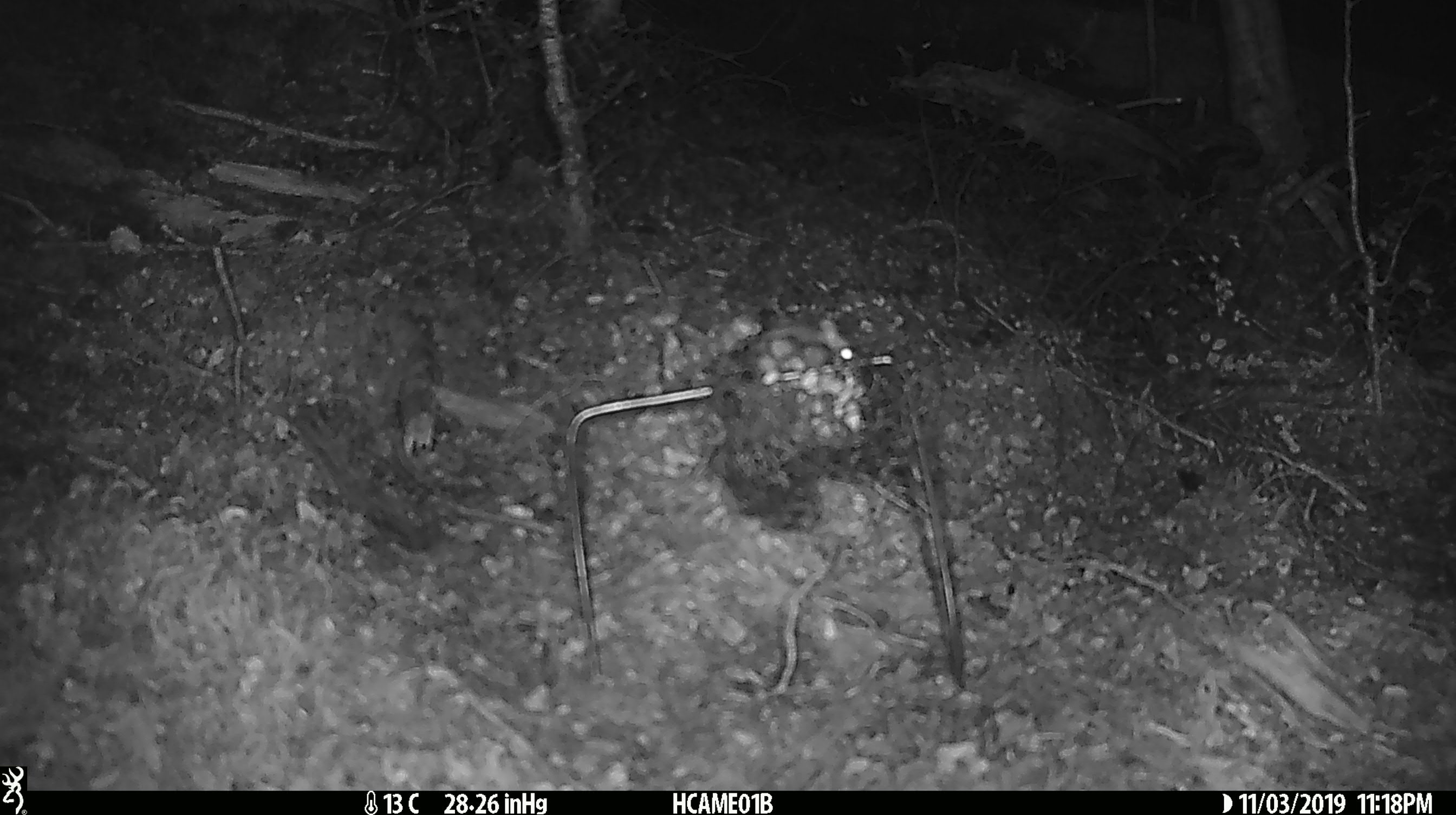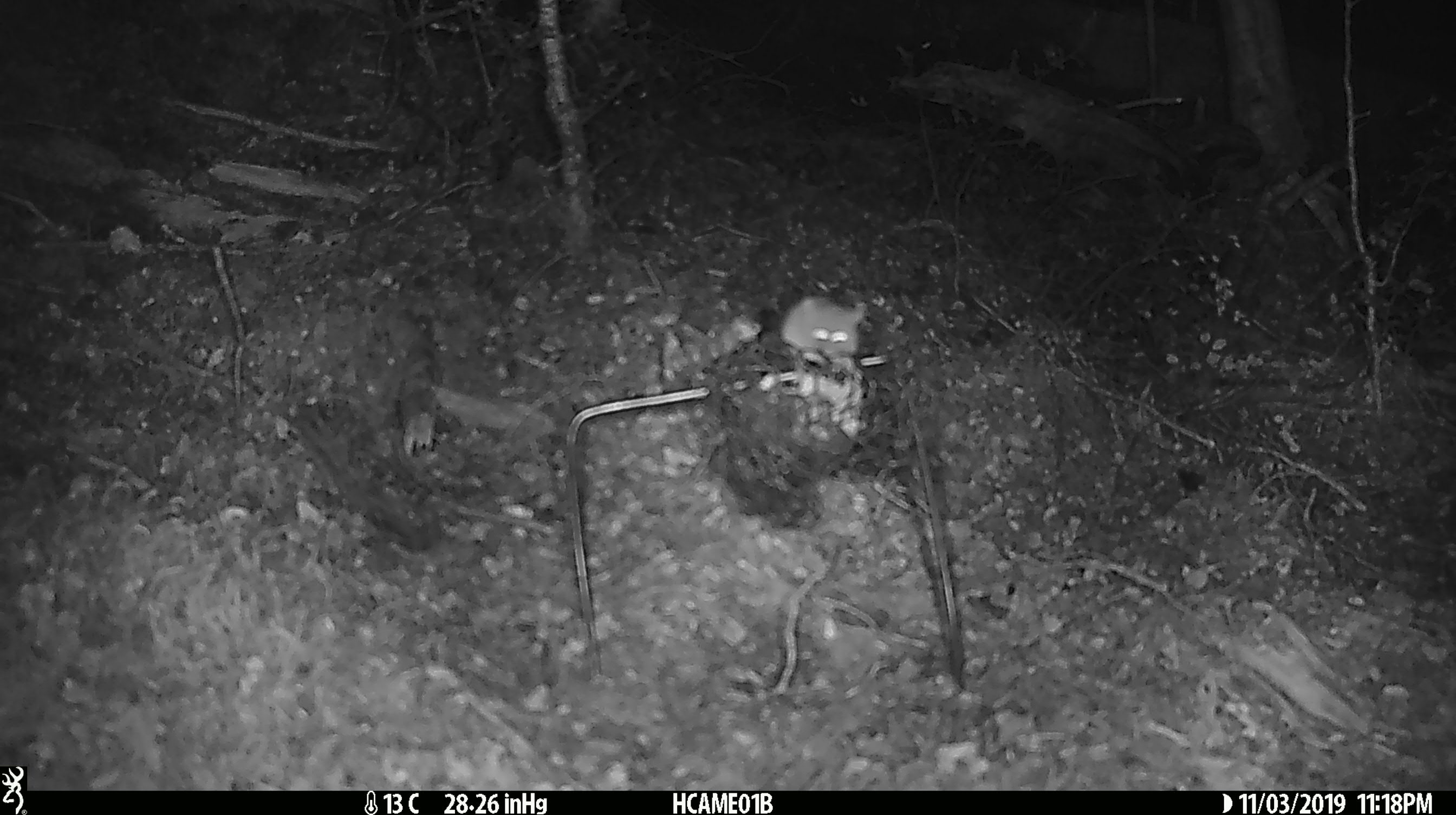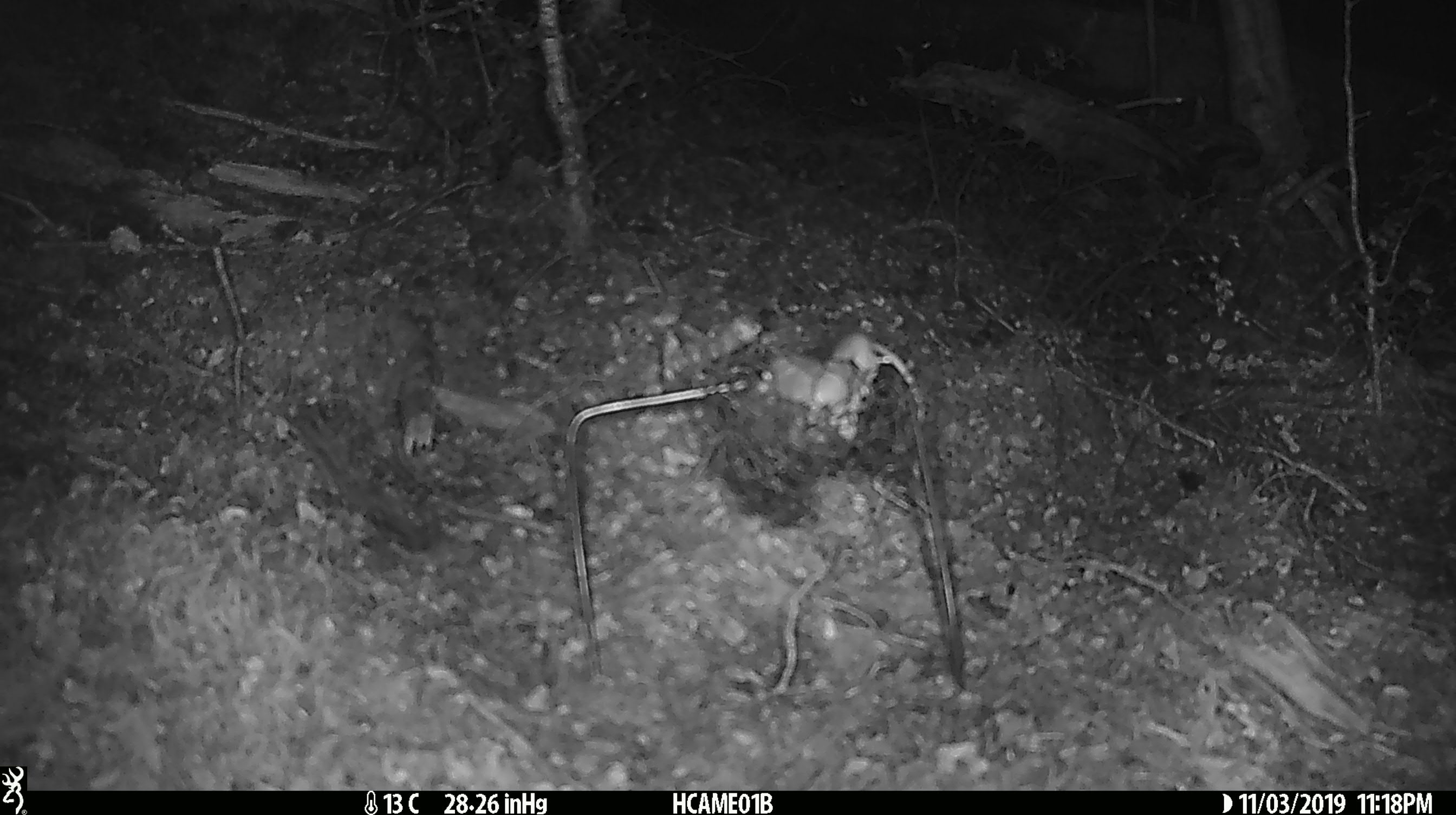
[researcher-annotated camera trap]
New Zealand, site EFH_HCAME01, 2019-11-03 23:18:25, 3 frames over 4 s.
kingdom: Animalia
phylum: Chordata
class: Mammalia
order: Rodentia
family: Muridae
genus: Mus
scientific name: Mus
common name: mouse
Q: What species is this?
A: Mouse (Mus).